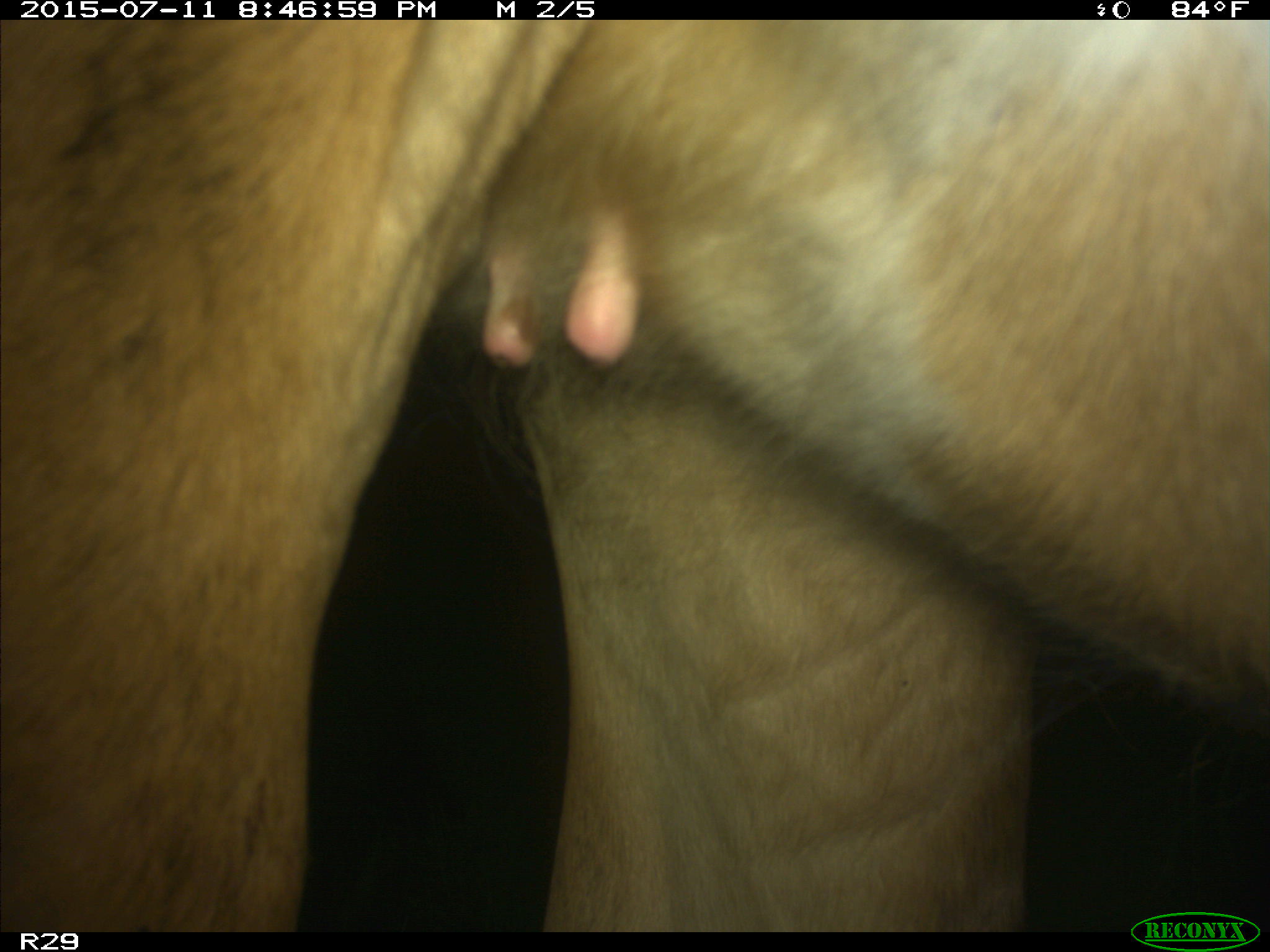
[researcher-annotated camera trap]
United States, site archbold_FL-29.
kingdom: Animalia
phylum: Chordata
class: Mammalia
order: Artiodactyla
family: Bovidae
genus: Bos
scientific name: Bos taurus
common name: domestic cow